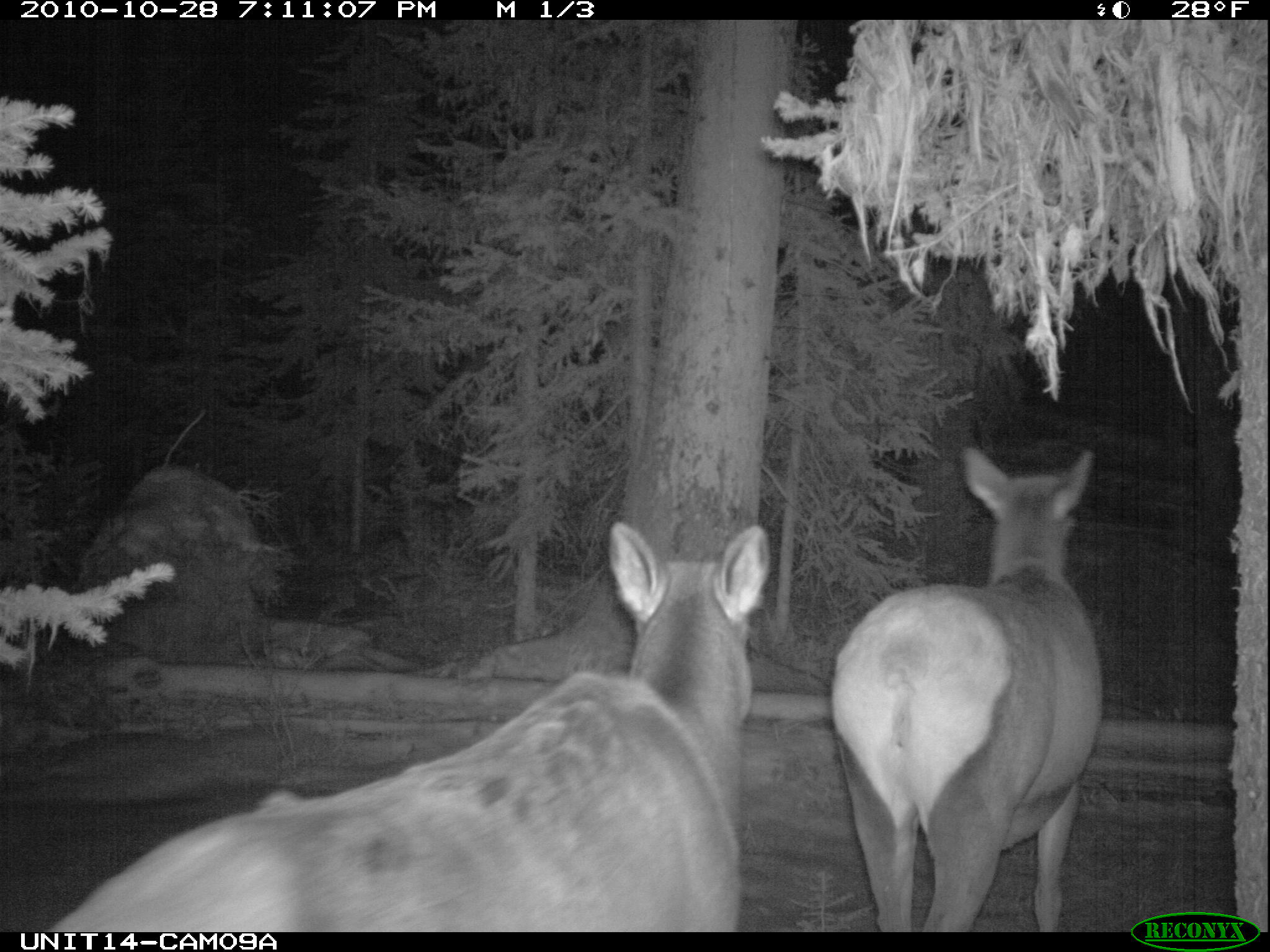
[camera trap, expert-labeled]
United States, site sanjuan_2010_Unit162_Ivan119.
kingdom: Animalia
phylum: Chordata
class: Mammalia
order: Artiodactyla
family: Cervidae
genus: Cervus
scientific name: Cervus elaphus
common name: red deer